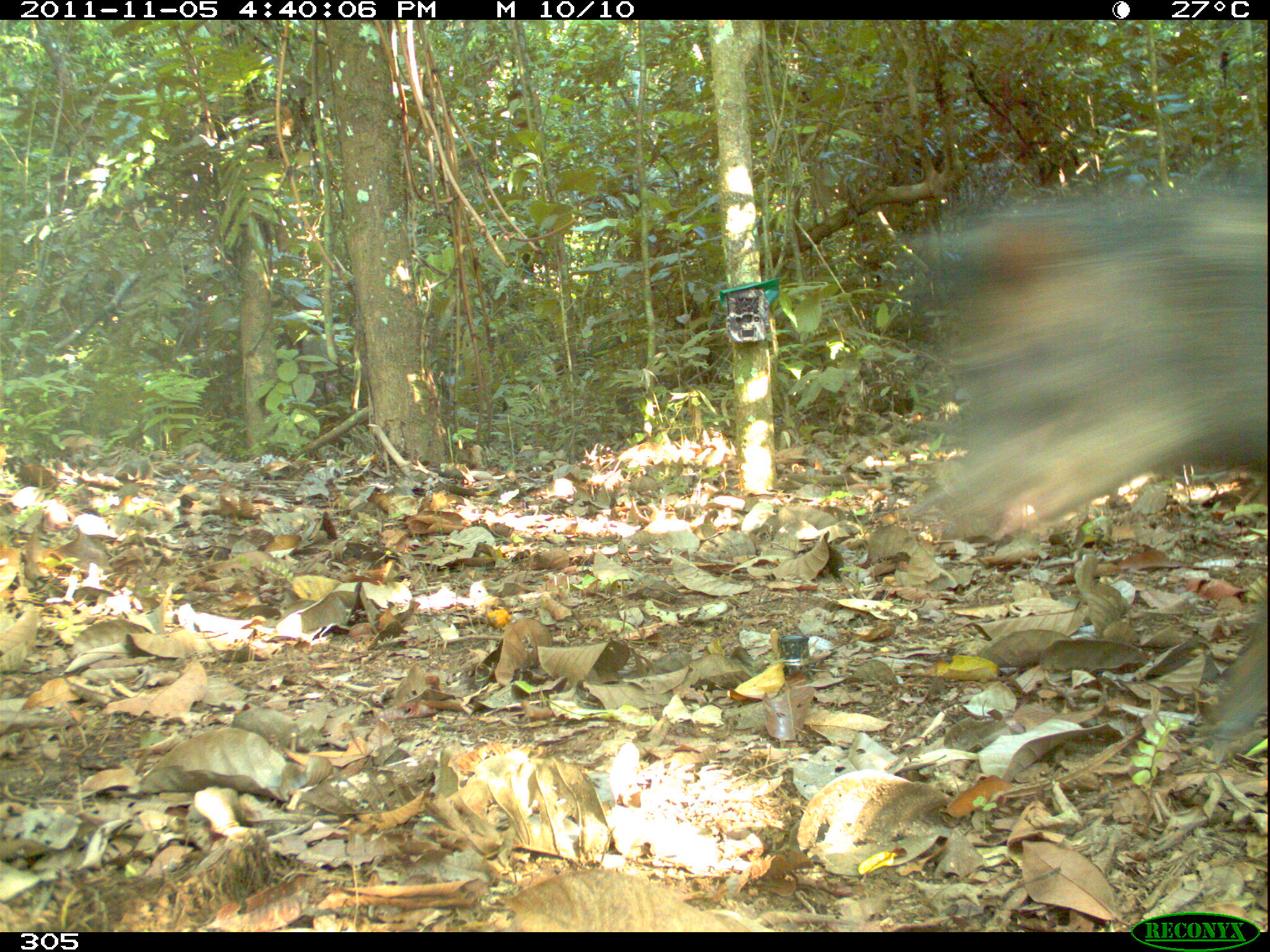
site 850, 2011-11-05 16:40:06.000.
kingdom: Animalia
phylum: Chordata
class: Mammalia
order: Artiodactyla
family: Tayassuidae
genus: Tayassu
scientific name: Tayassu pecari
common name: white-lipped peccary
Tayassu pecari (white-lipped peccary).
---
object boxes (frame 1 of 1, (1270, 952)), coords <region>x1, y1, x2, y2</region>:
tayassu pecari: <region>912, 175, 1267, 749</region>